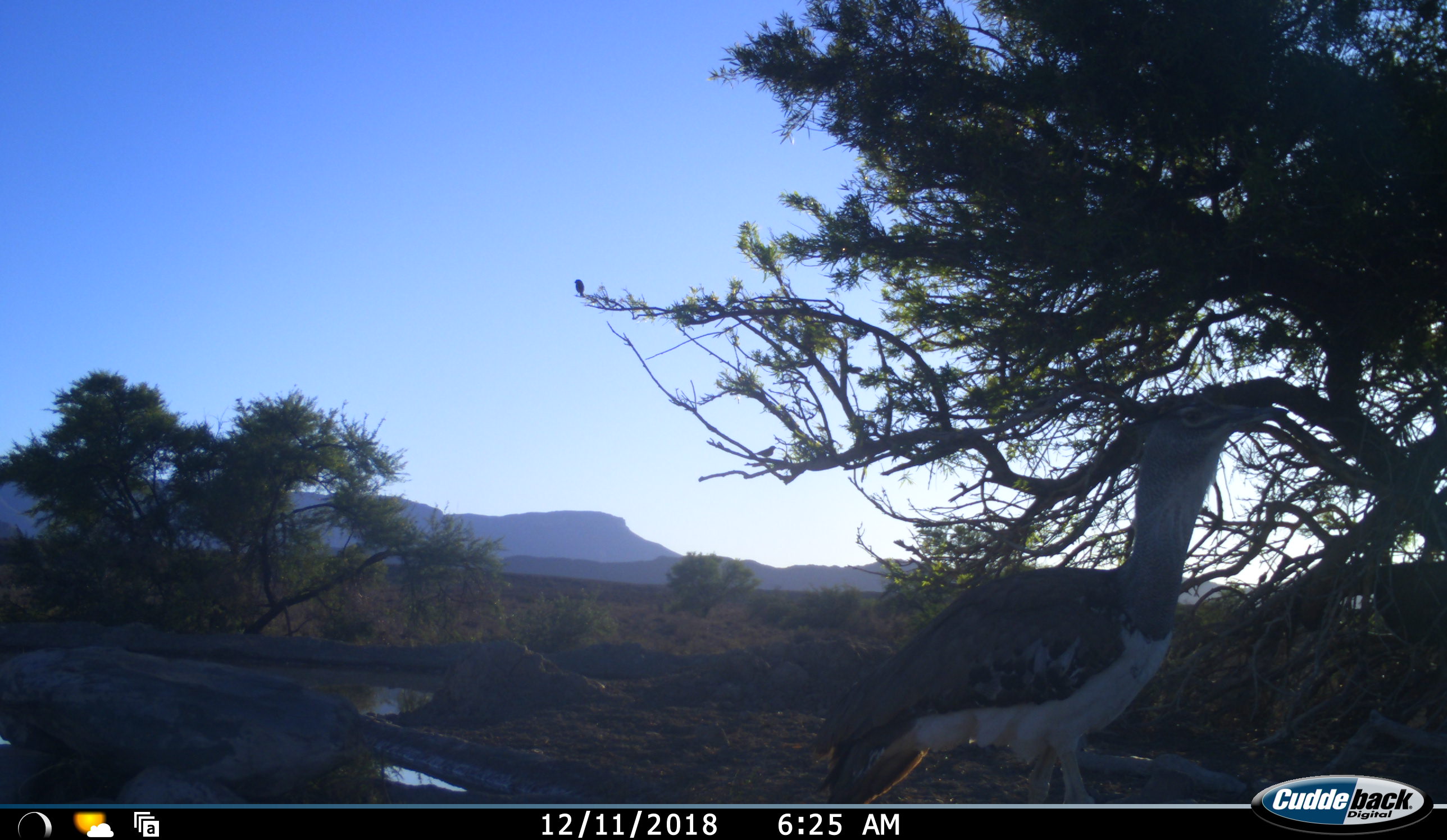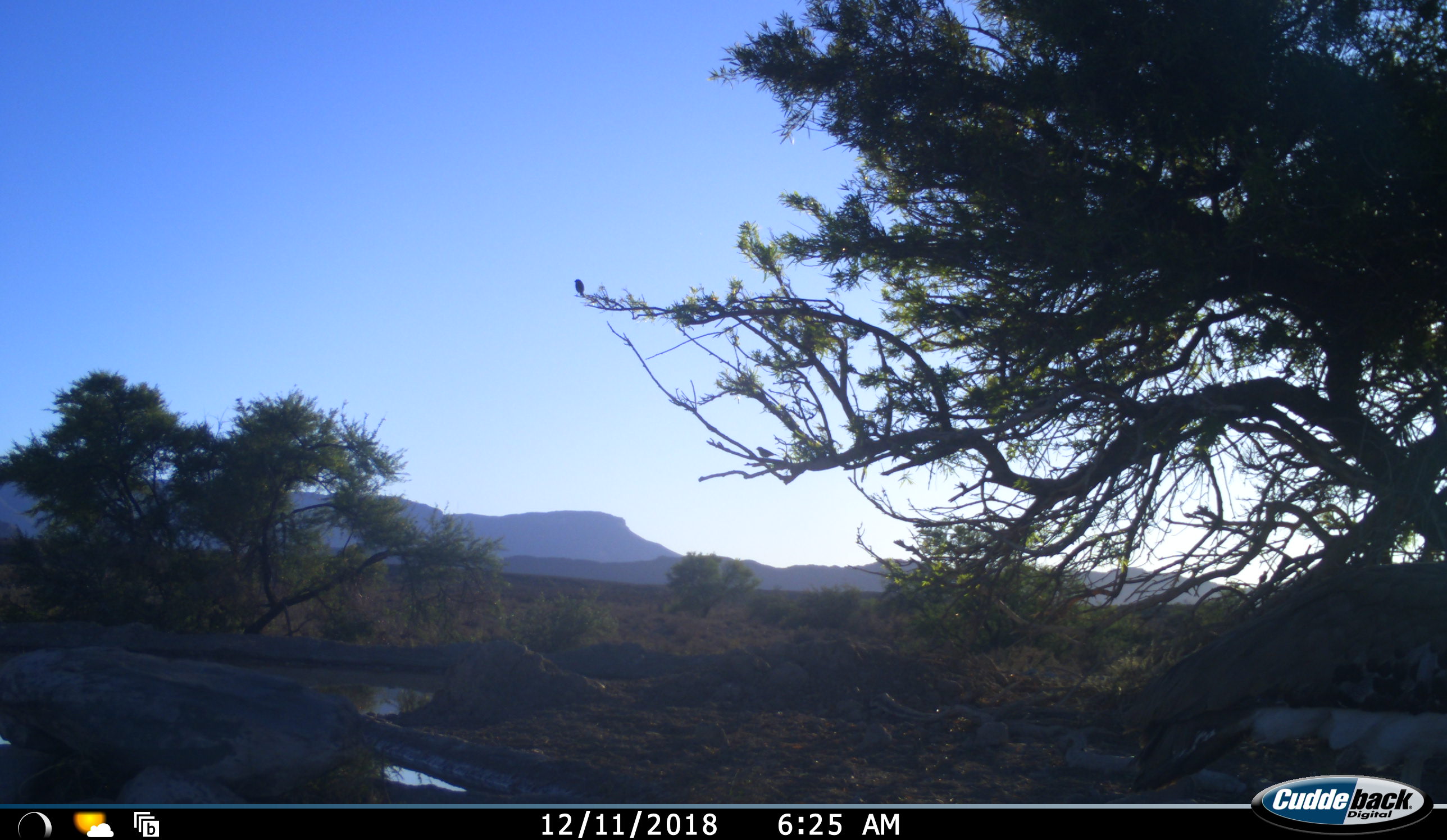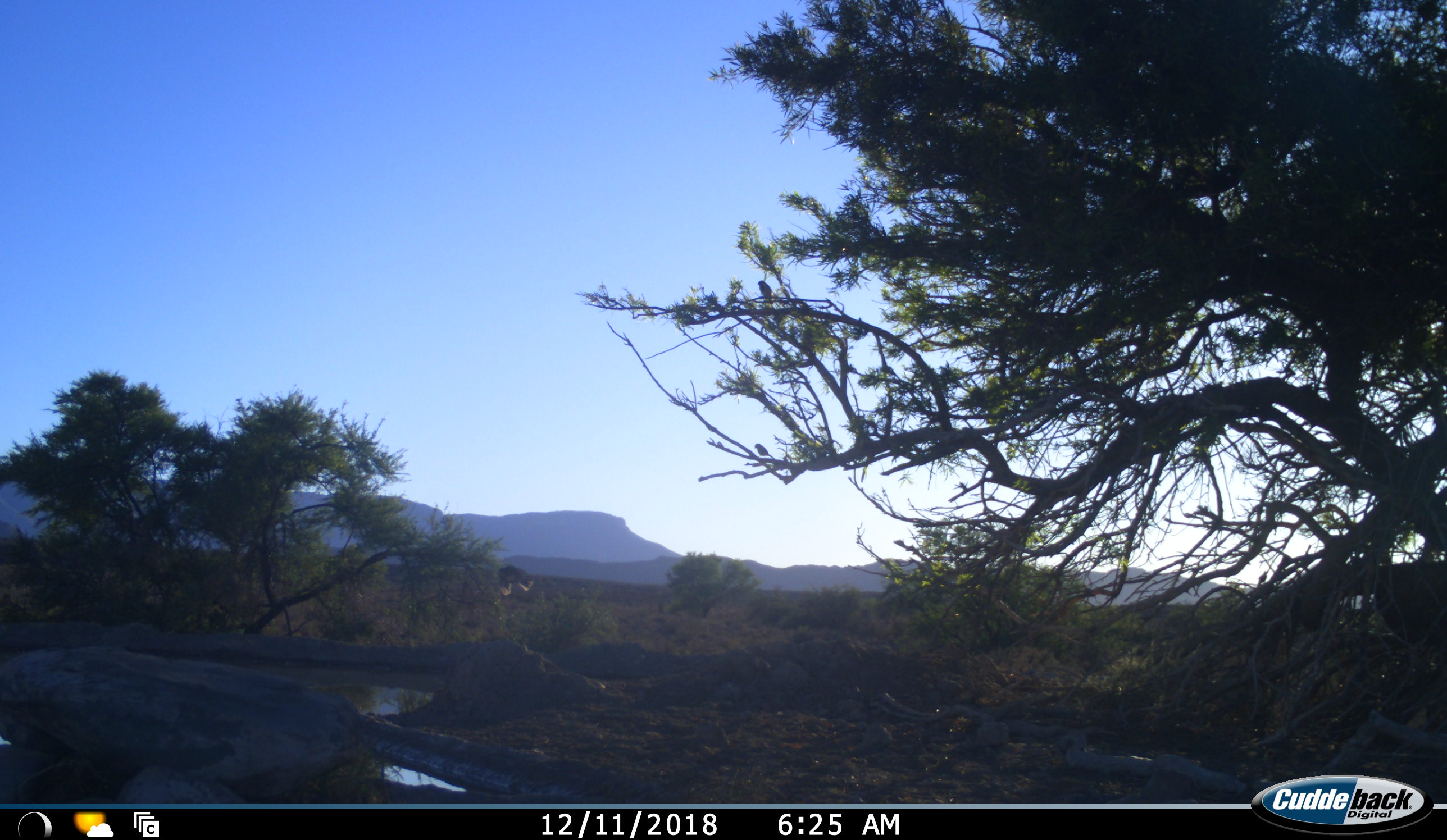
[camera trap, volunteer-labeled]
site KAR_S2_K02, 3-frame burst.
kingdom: Animalia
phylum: Chordata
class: Aves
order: Otidiformes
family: Otididae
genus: Ardeotis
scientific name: Ardeotis kori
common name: kori bustard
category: bustardkori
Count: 1.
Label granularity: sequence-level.